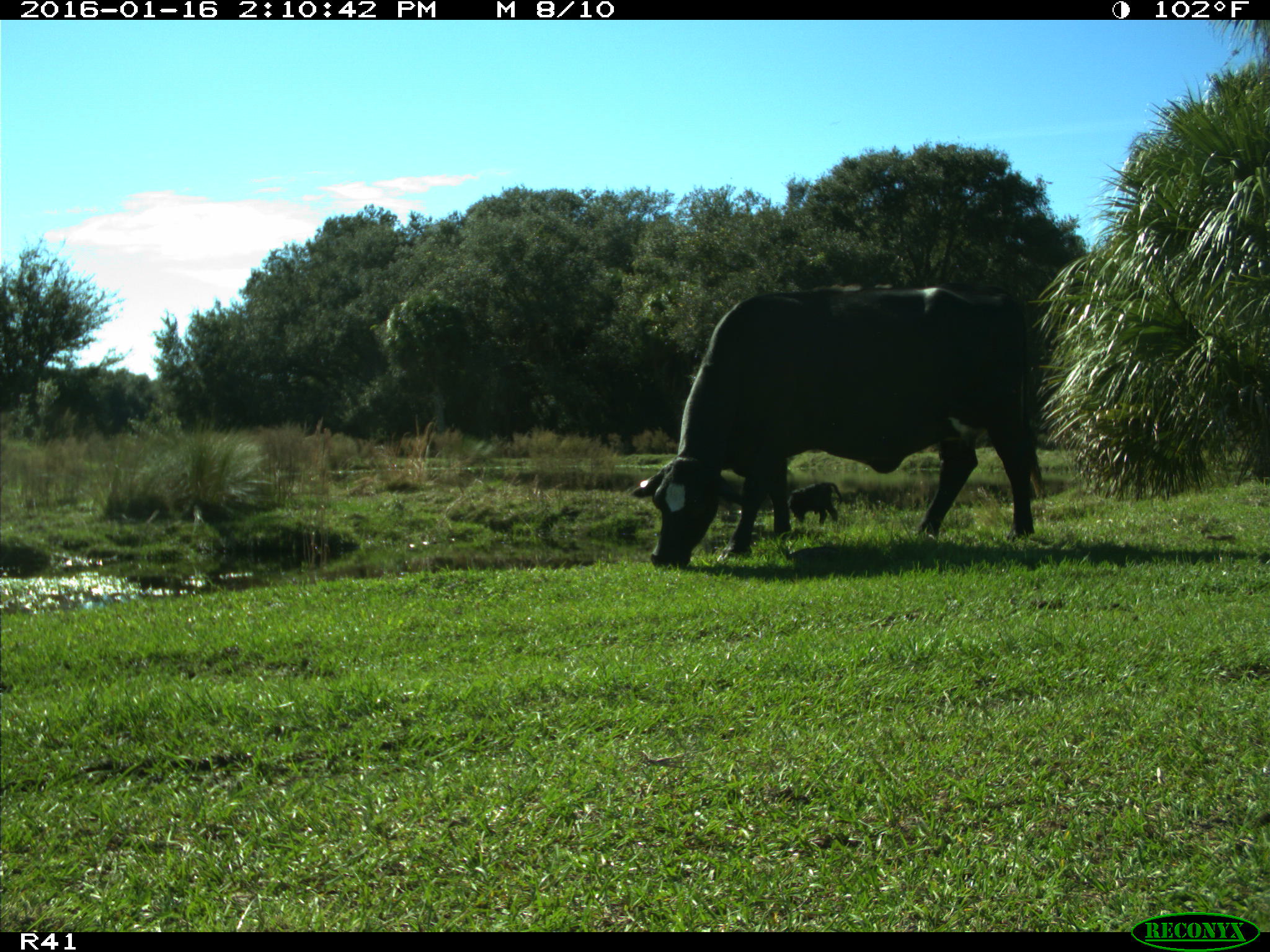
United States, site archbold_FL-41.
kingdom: Animalia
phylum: Chordata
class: Mammalia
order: Artiodactyla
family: Bovidae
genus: Bos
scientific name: Bos taurus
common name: domestic cow